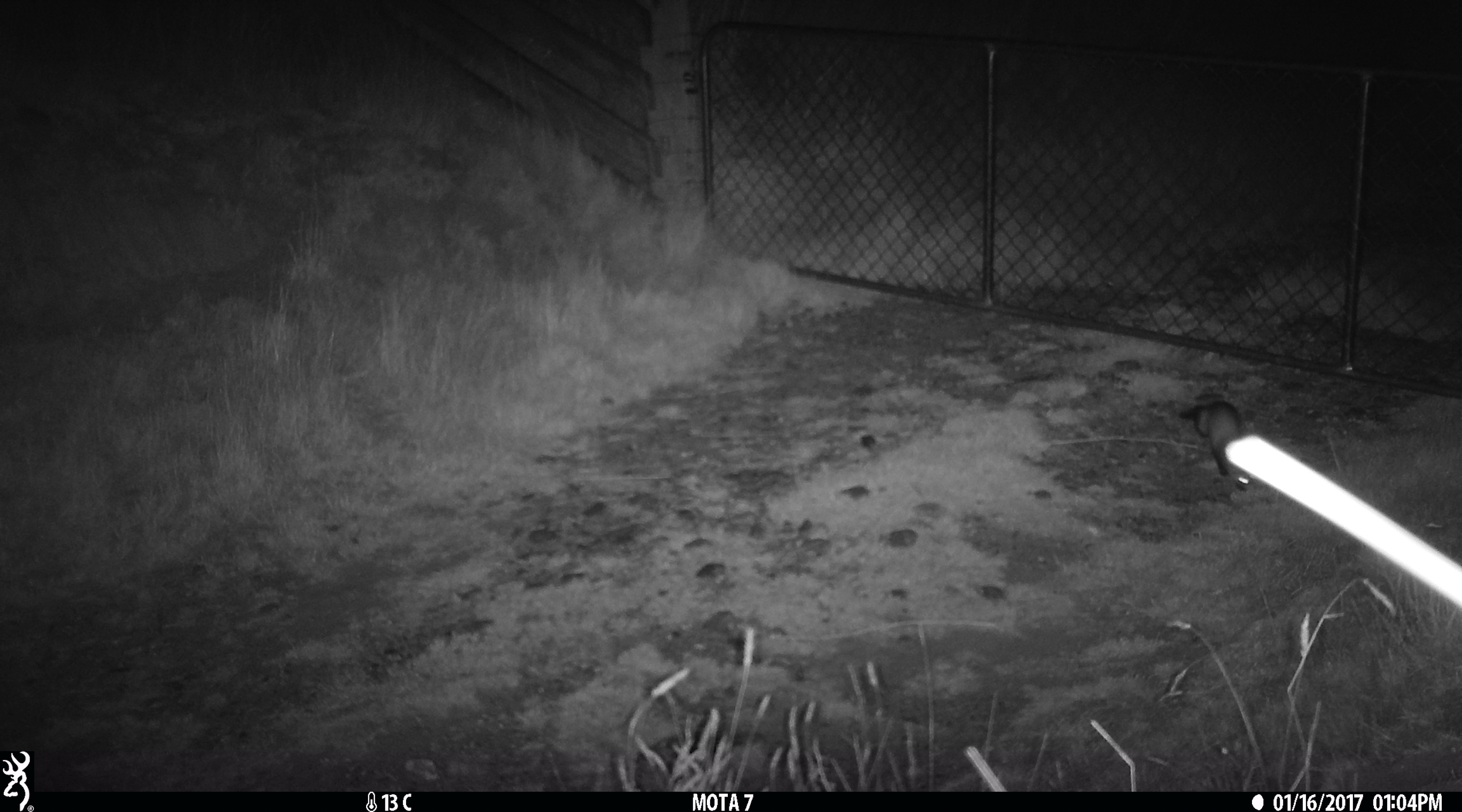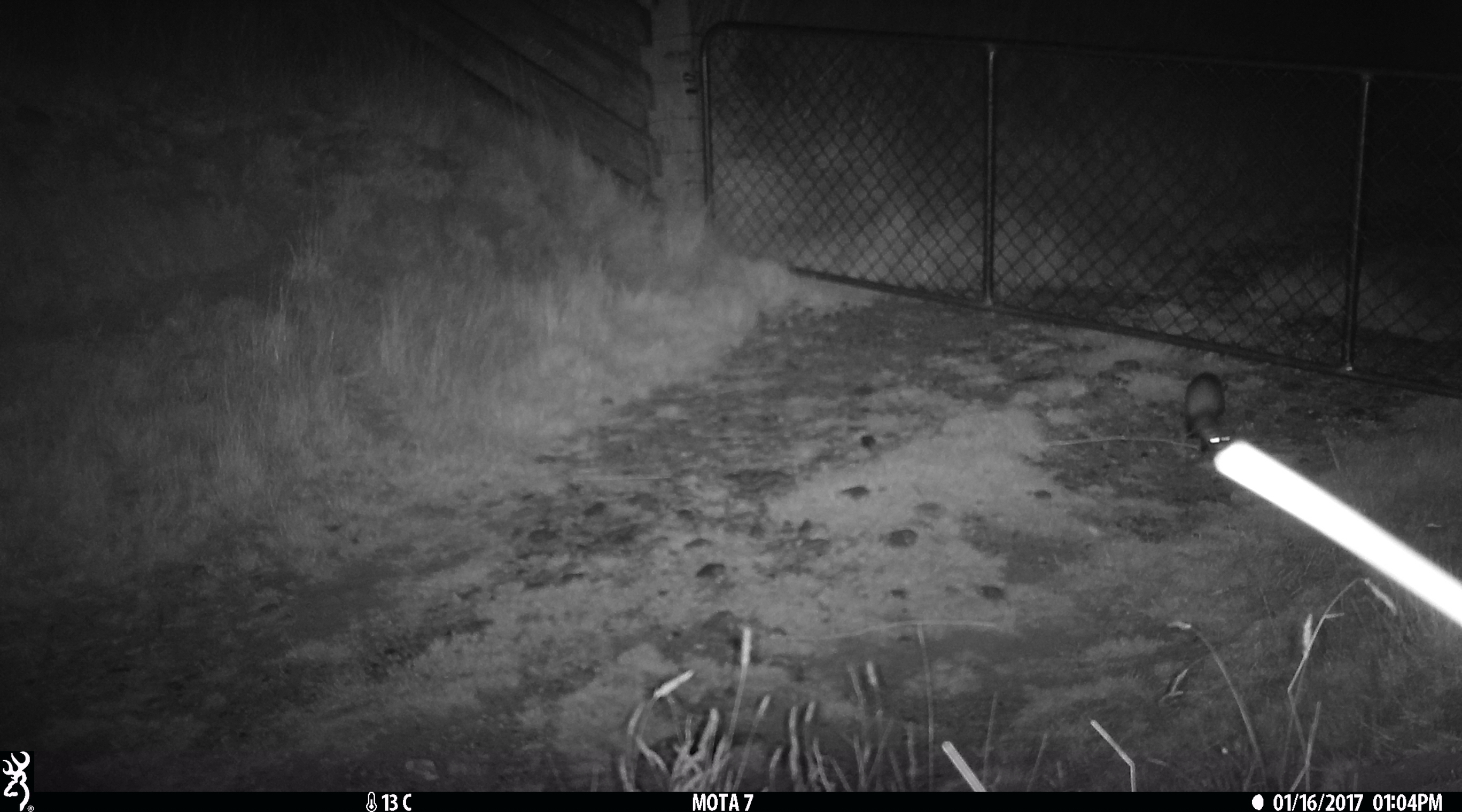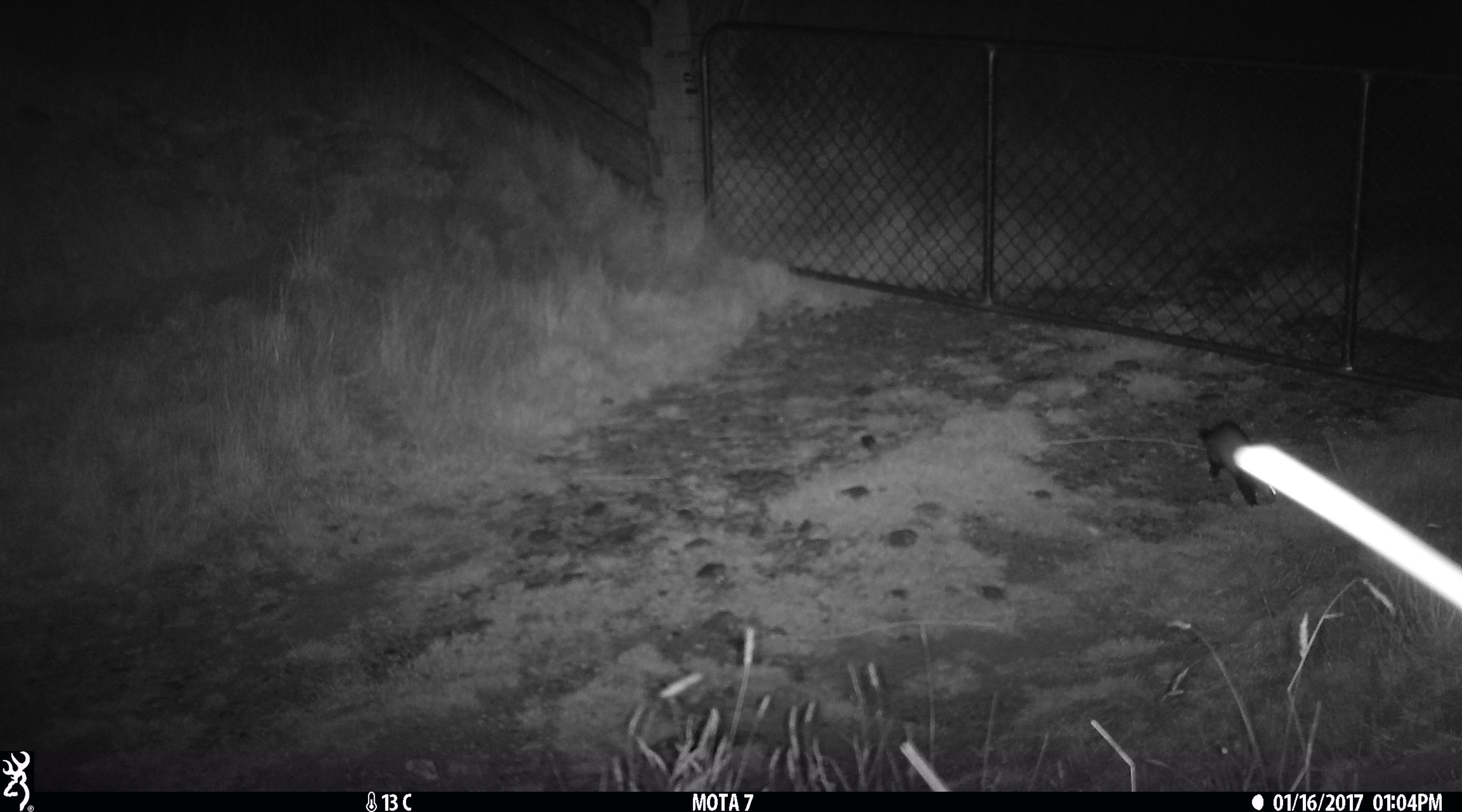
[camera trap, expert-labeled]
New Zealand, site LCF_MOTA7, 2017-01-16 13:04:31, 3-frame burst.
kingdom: Animalia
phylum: Chordata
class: Mammalia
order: Carnivora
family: Mustelidae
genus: Mustela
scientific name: Mustela furo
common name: ferret